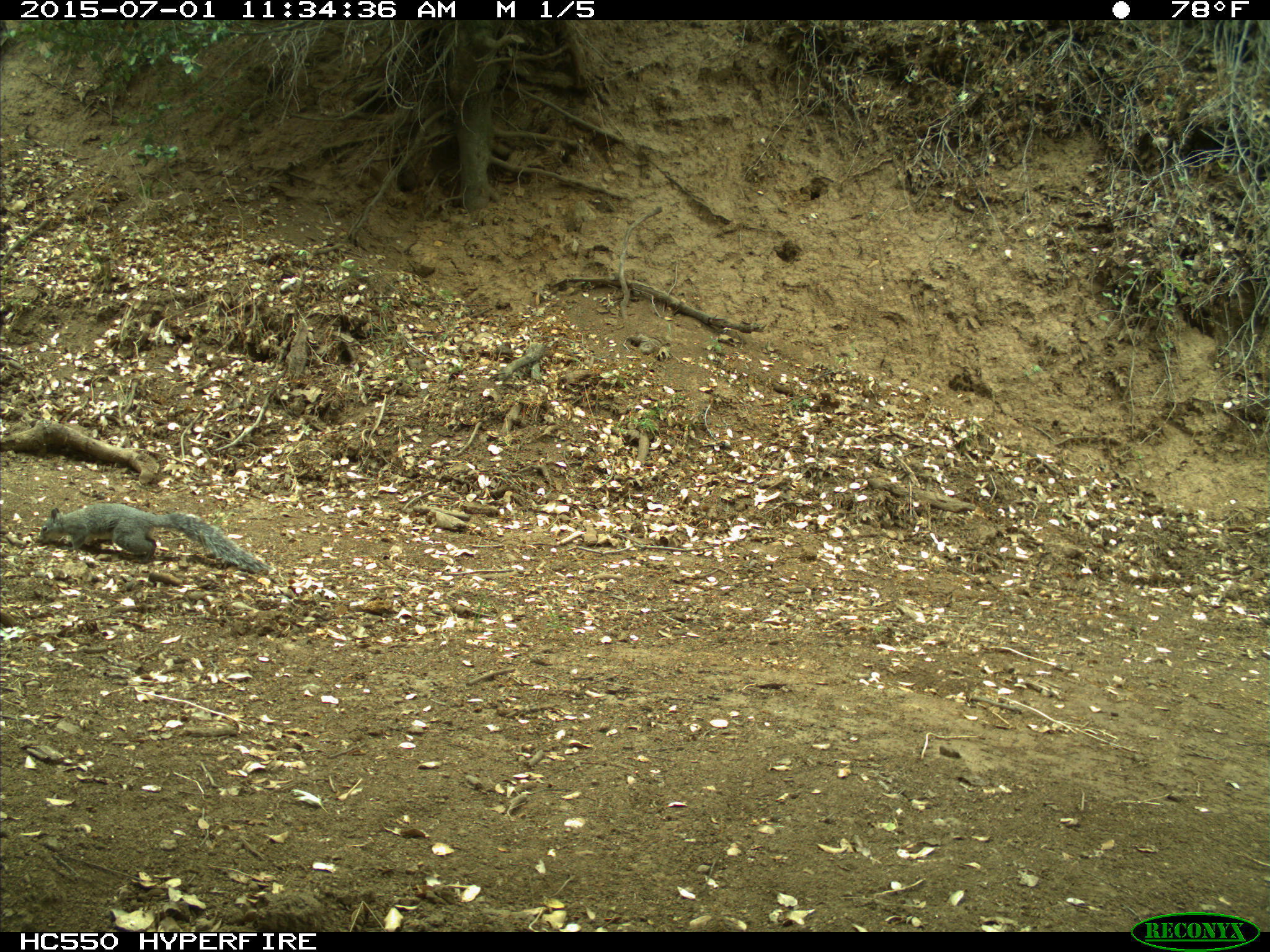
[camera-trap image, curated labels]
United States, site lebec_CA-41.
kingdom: Animalia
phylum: Chordata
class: Mammalia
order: Rodentia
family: Sciuridae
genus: Sciurus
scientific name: Sciurus carolinensis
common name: eastern gray squirrel